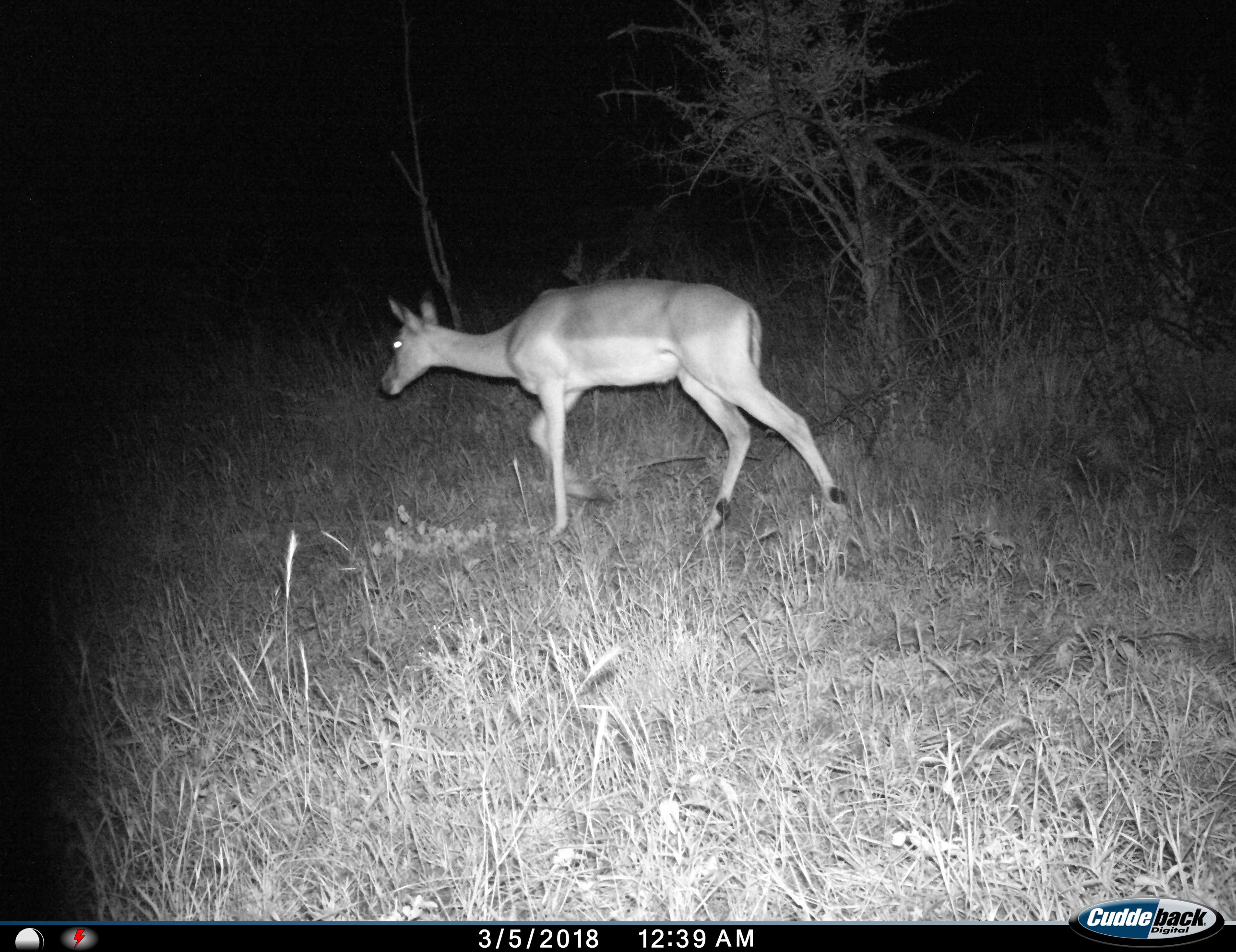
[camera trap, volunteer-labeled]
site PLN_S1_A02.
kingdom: Animalia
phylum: Chordata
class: Mammalia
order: Artiodactyla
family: Bovidae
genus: Aepyceros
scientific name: Aepyceros melampus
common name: impala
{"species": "impala (Aepyceros melampus)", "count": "1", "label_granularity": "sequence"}